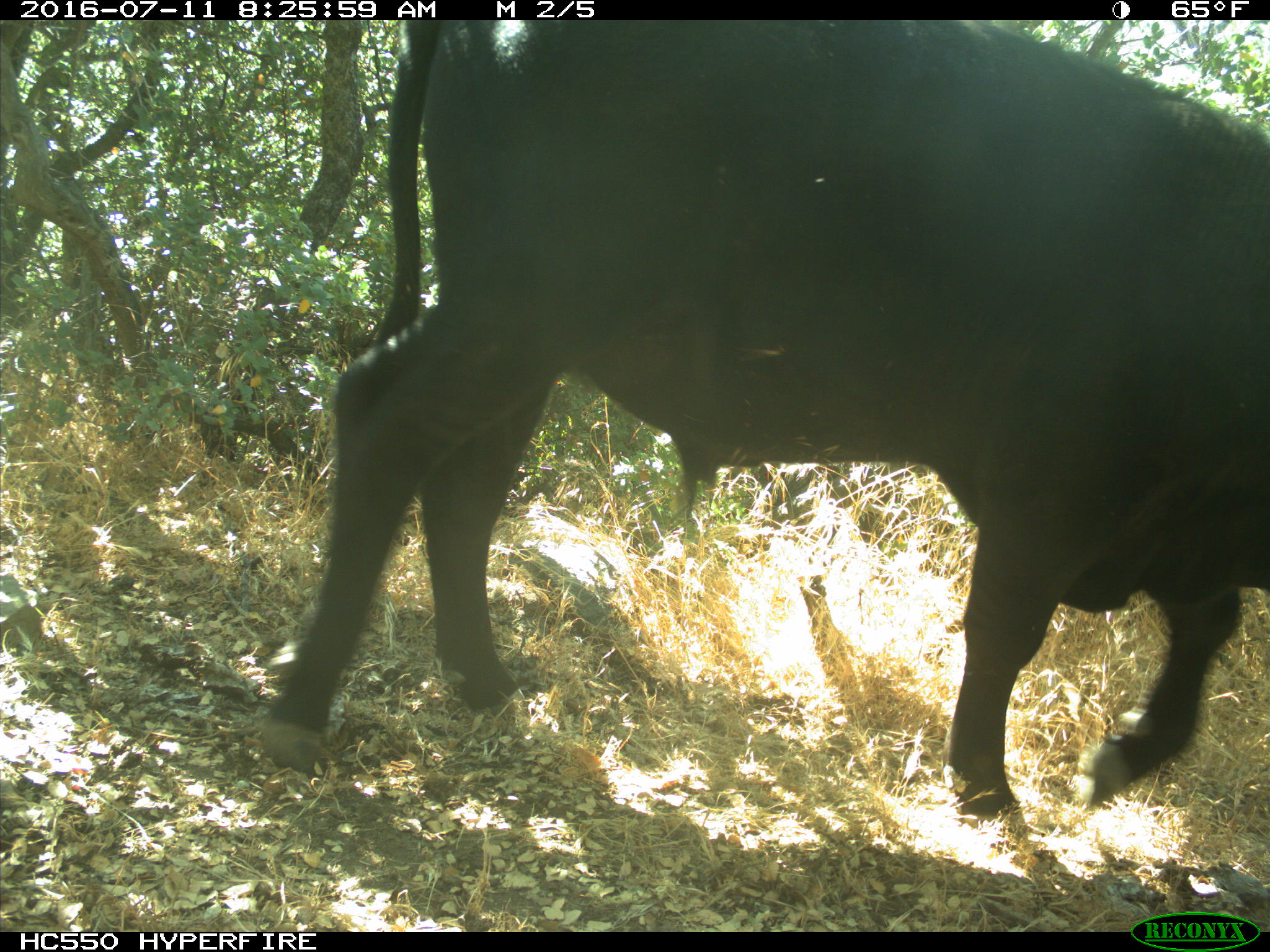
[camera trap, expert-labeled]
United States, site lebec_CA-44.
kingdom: Animalia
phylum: Chordata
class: Mammalia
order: Artiodactyla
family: Bovidae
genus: Bos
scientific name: Bos taurus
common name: domestic cow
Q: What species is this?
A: Bos taurus (domestic cow).